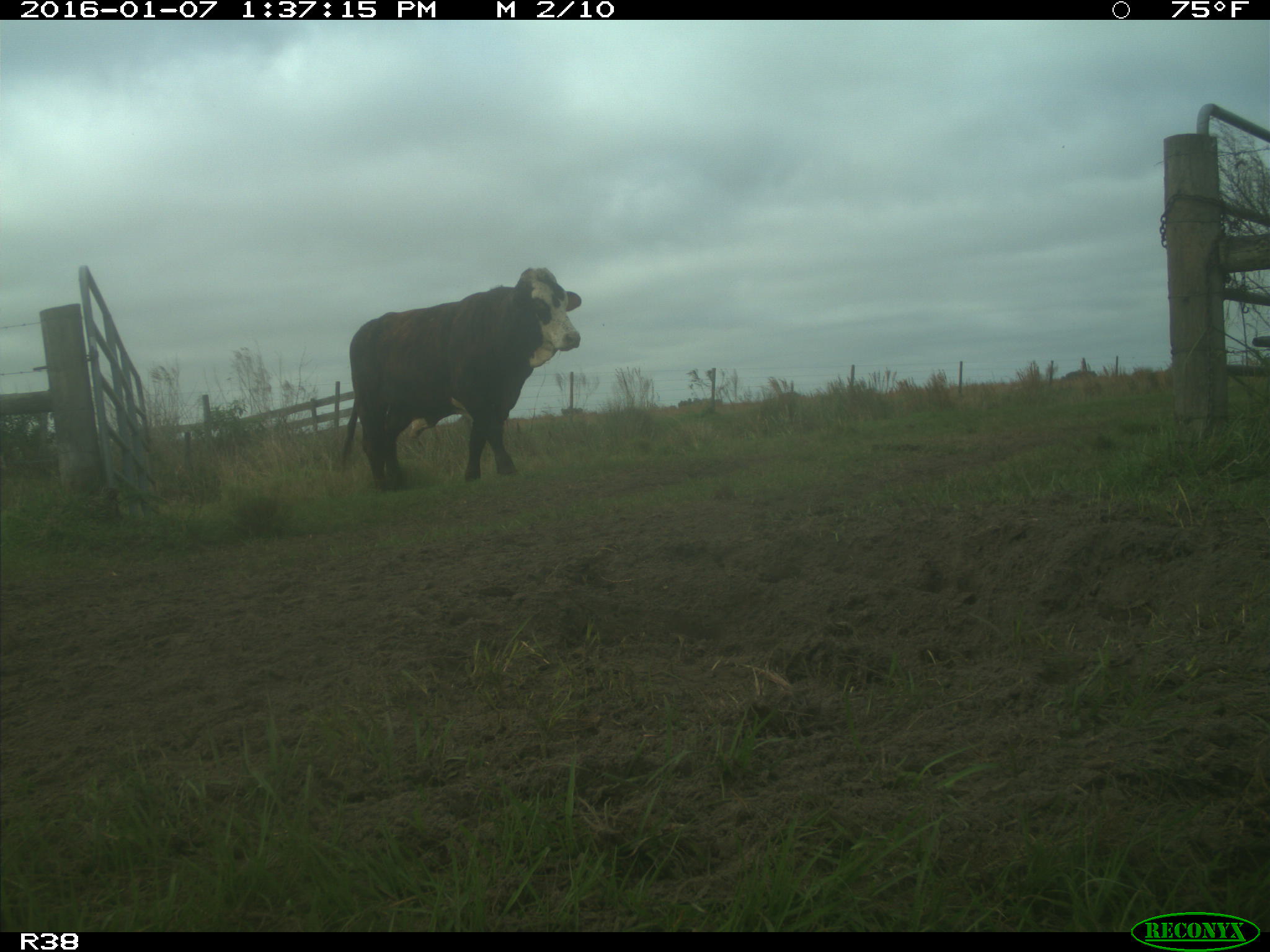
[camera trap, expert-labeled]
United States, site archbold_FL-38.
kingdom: Animalia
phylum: Chordata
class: Mammalia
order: Artiodactyla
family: Bovidae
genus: Bos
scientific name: Bos taurus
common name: domestic cow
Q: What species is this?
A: Bos taurus (domestic cow).